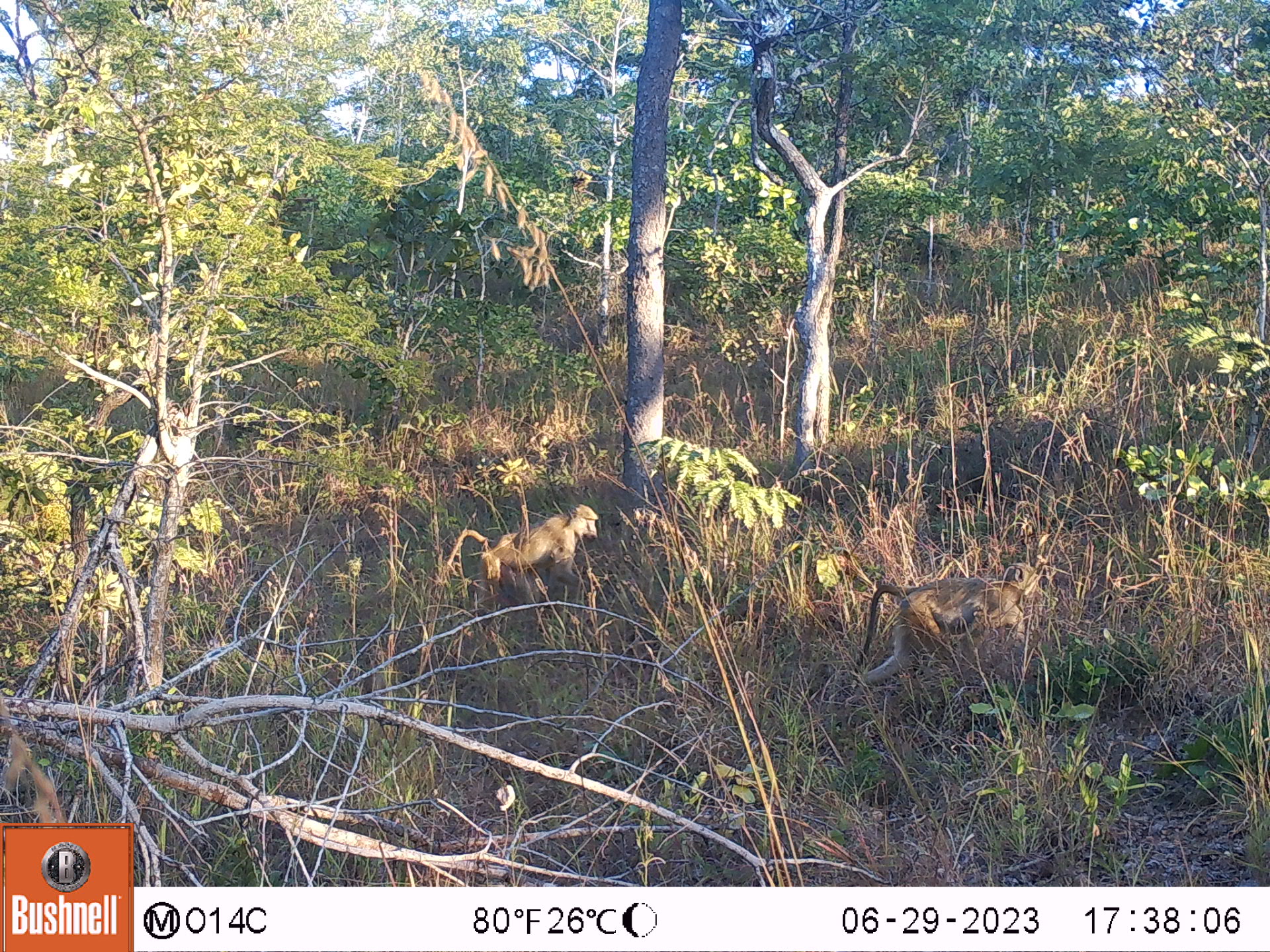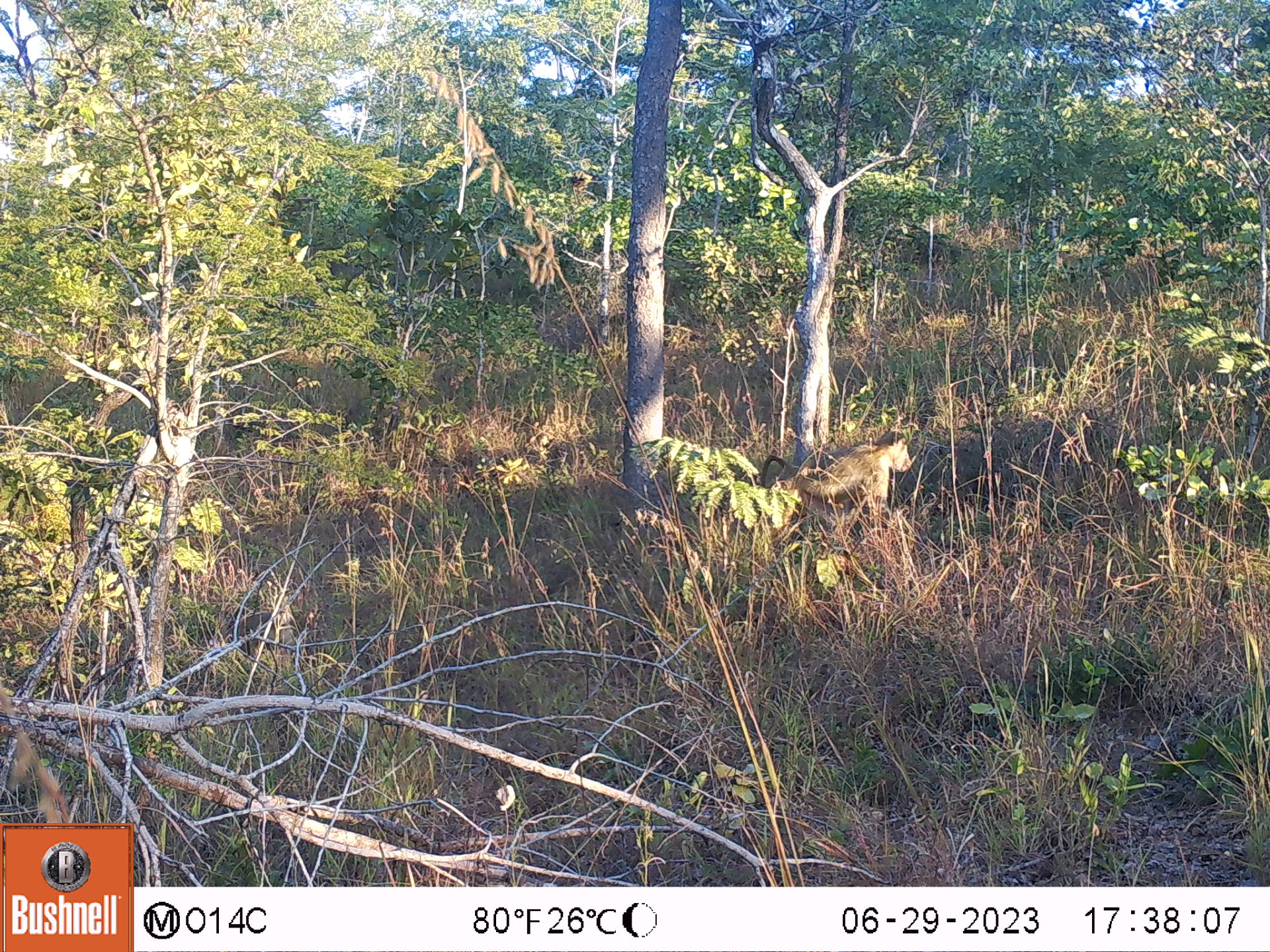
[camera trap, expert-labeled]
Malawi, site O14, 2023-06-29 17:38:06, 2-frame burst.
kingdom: Animalia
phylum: Chordata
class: Mammalia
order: Primates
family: Cercopithecidae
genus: Papio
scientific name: Papio cynocephalus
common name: yellow baboon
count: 2